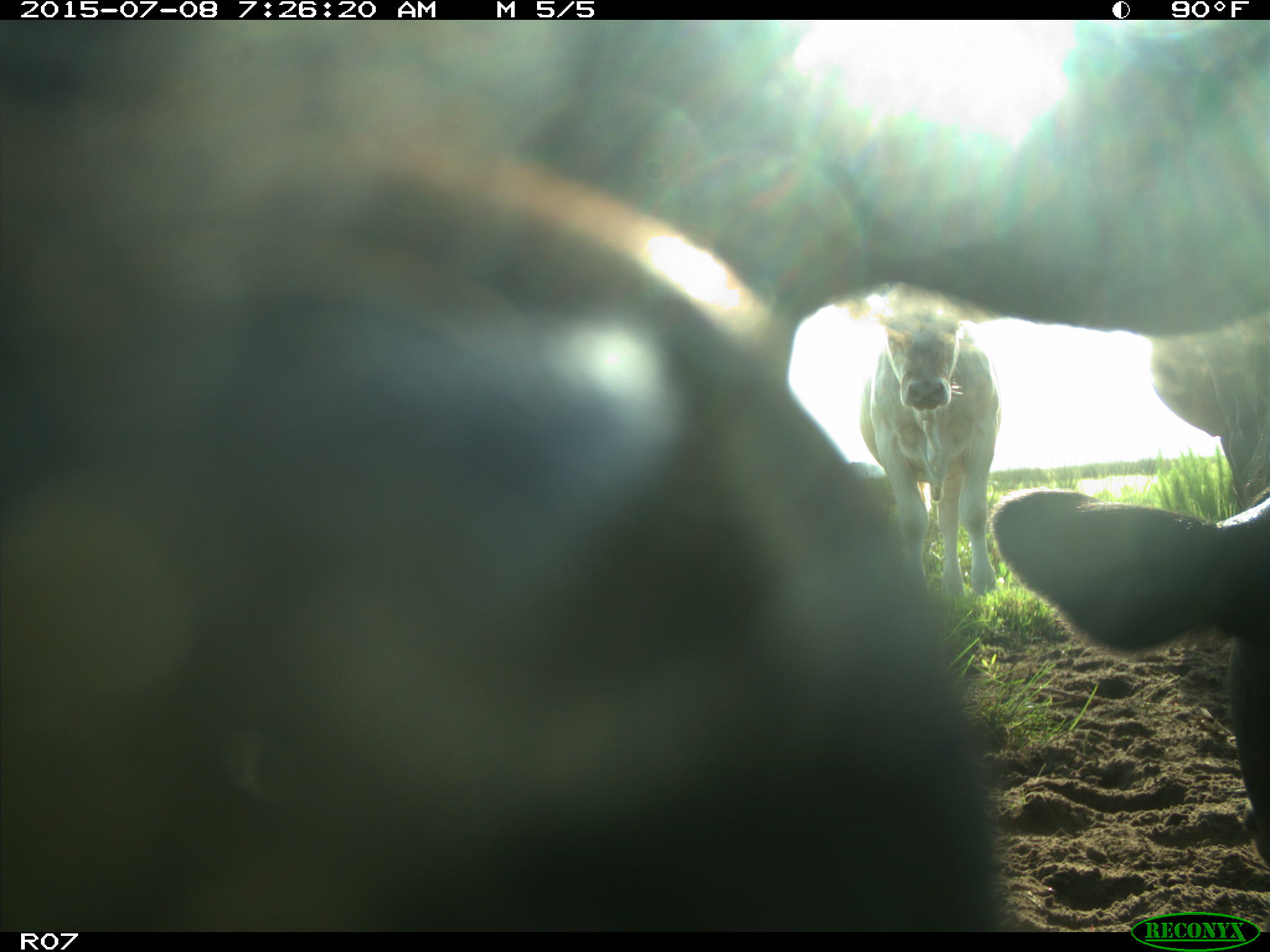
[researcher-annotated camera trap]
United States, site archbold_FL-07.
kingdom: Animalia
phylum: Chordata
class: Mammalia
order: Artiodactyla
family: Bovidae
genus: Bos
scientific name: Bos taurus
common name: domestic cow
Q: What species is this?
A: Bos taurus (domestic cow).